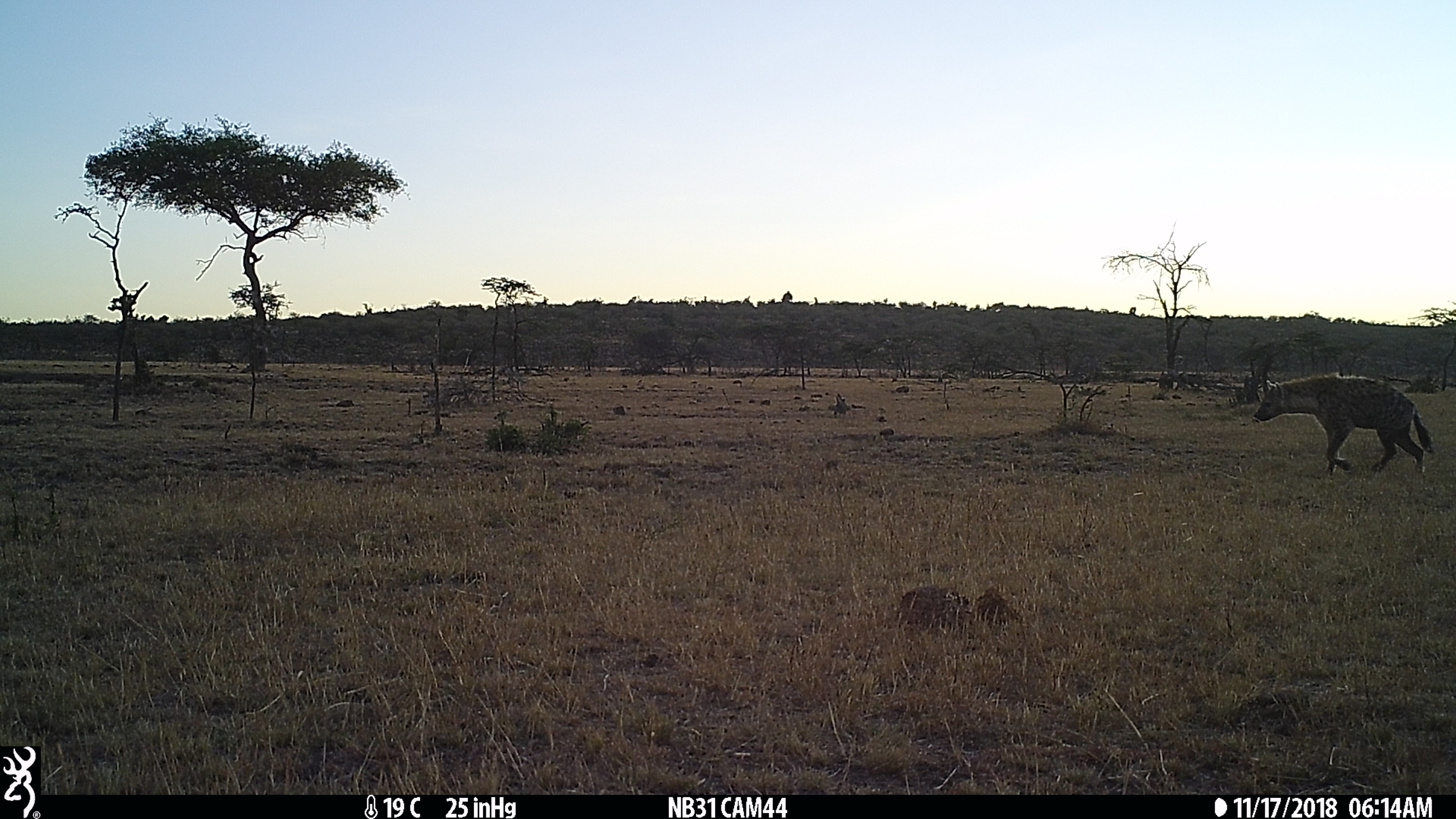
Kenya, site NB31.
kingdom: Animalia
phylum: Chordata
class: Mammalia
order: Carnivora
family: Hyaenidae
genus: Crocuta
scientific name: Crocuta crocuta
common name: spotted hyena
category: hyena spotted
Hyena spotted (spotted hyena) (Crocuta crocuta).